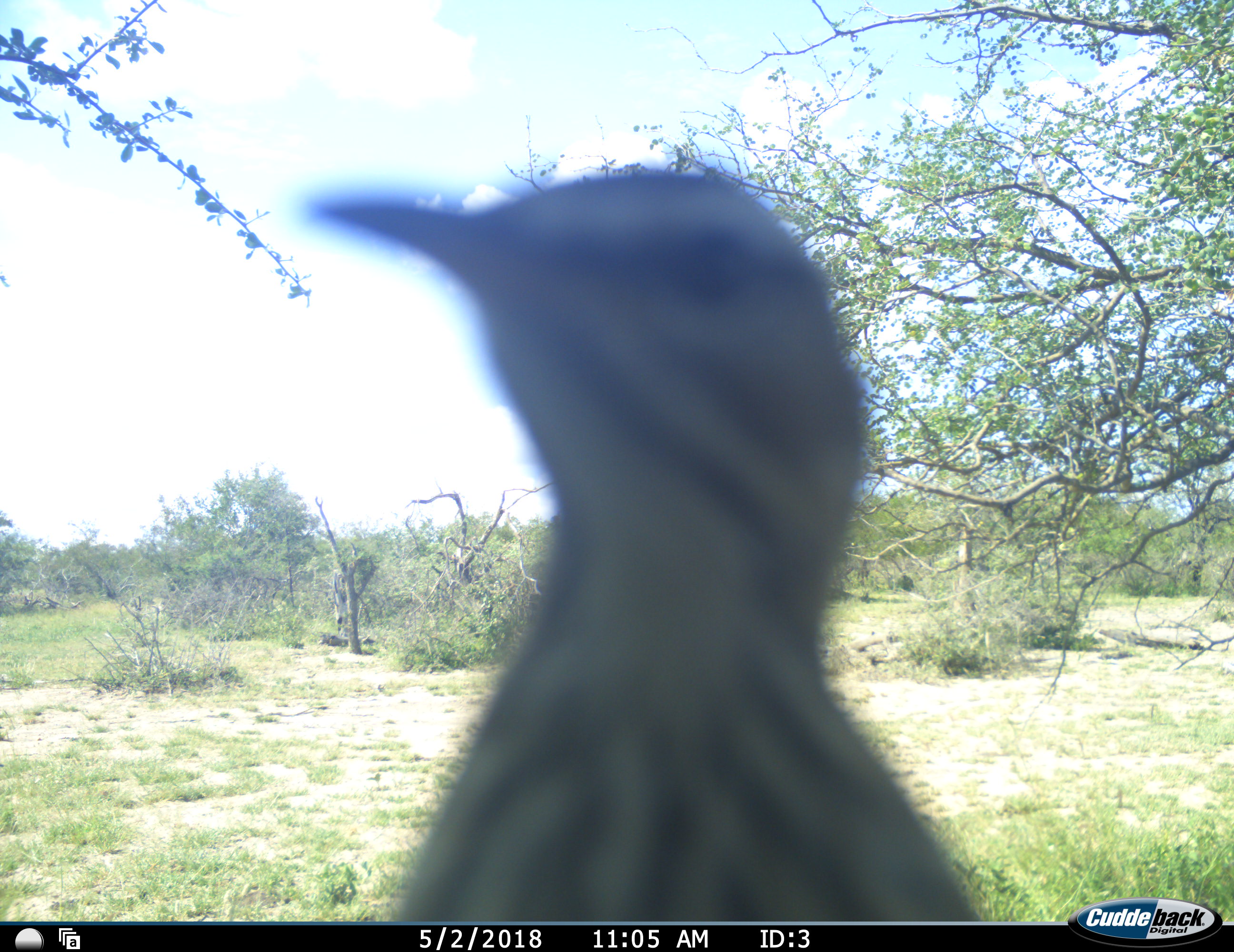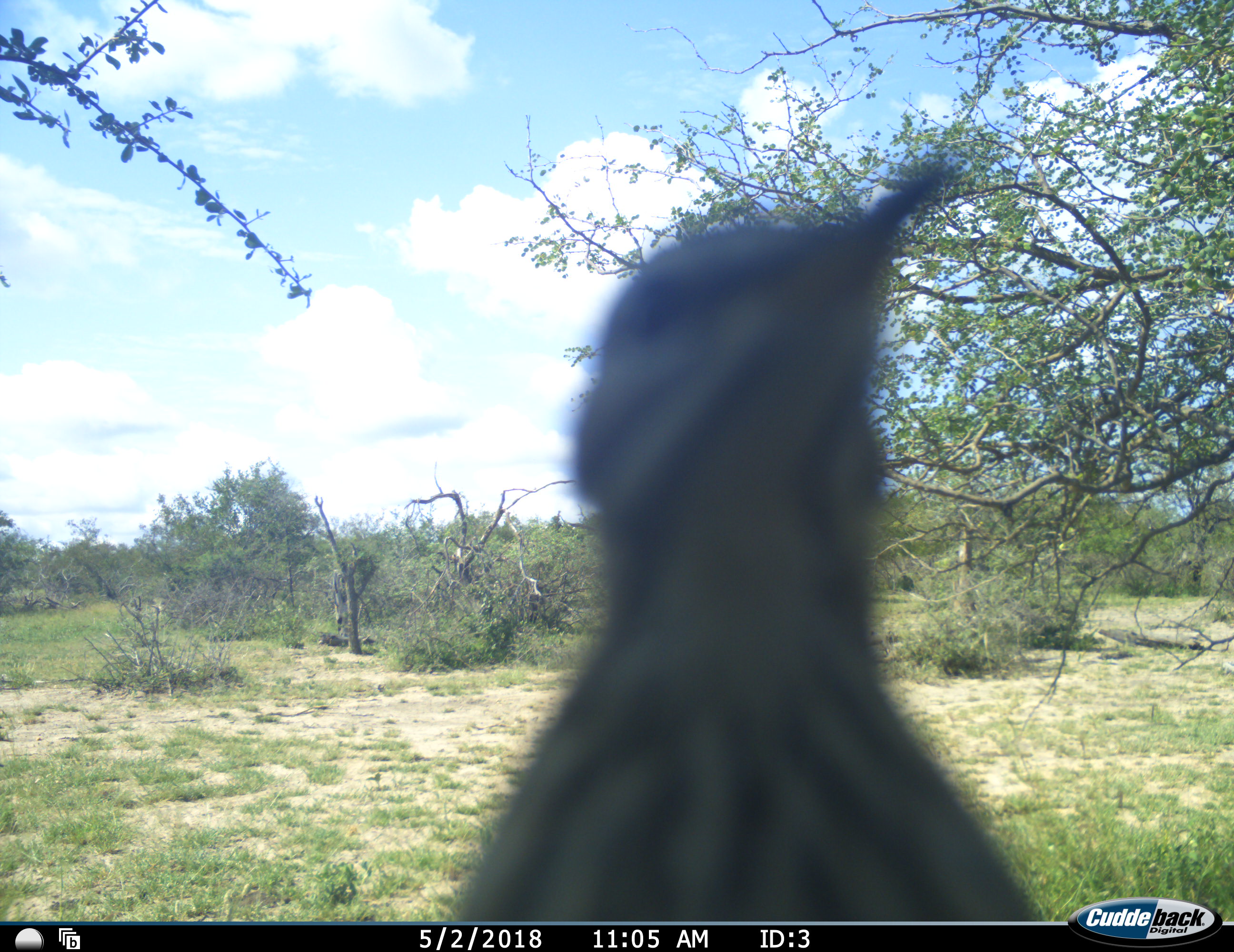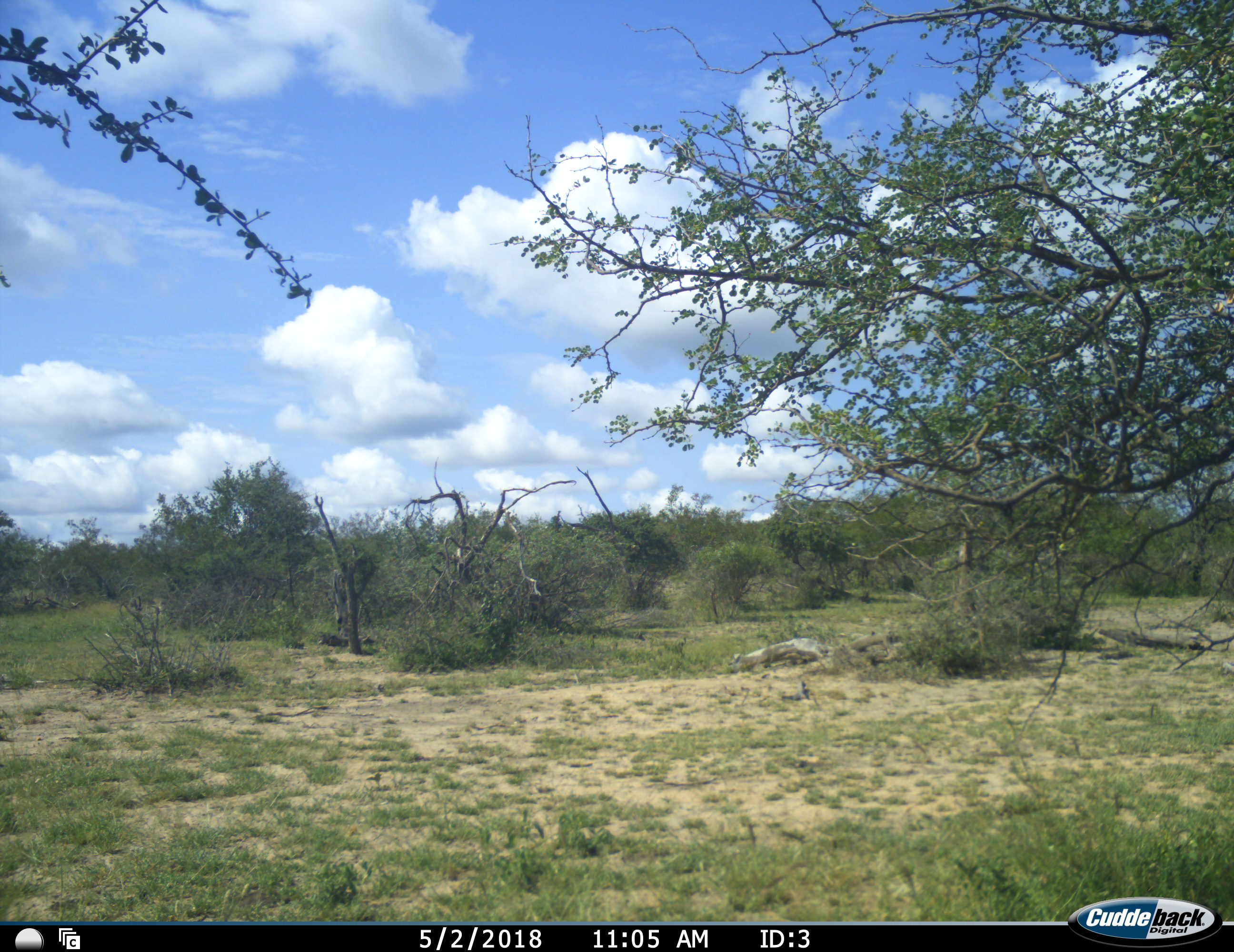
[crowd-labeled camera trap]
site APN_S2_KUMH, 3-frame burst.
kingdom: Animalia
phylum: Chordata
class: Aves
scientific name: Aves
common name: bird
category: birdother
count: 1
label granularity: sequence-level